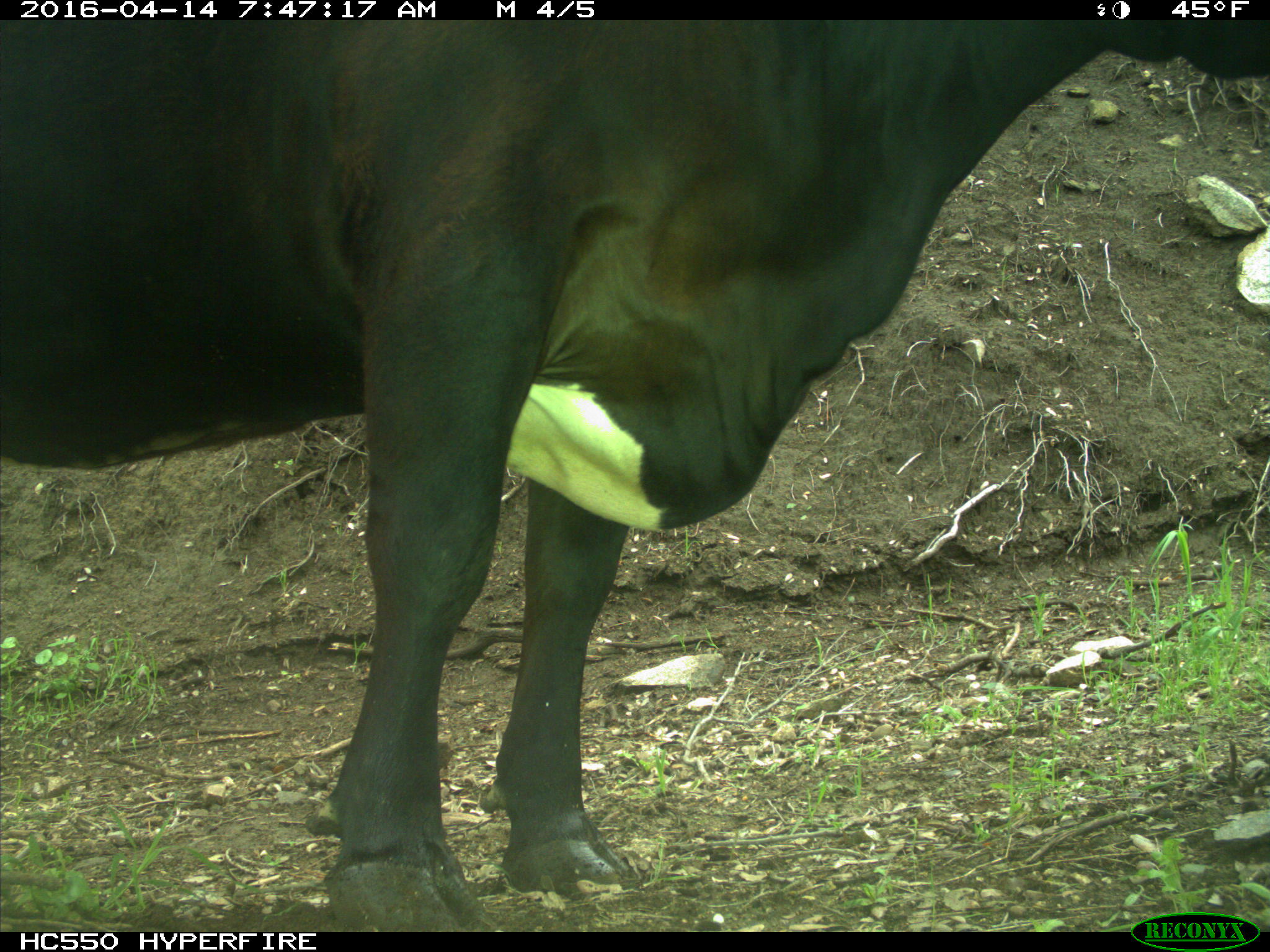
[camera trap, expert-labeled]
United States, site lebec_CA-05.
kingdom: Animalia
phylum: Chordata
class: Mammalia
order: Artiodactyla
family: Bovidae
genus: Bos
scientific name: Bos taurus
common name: domestic cow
Bos taurus (domestic cow).